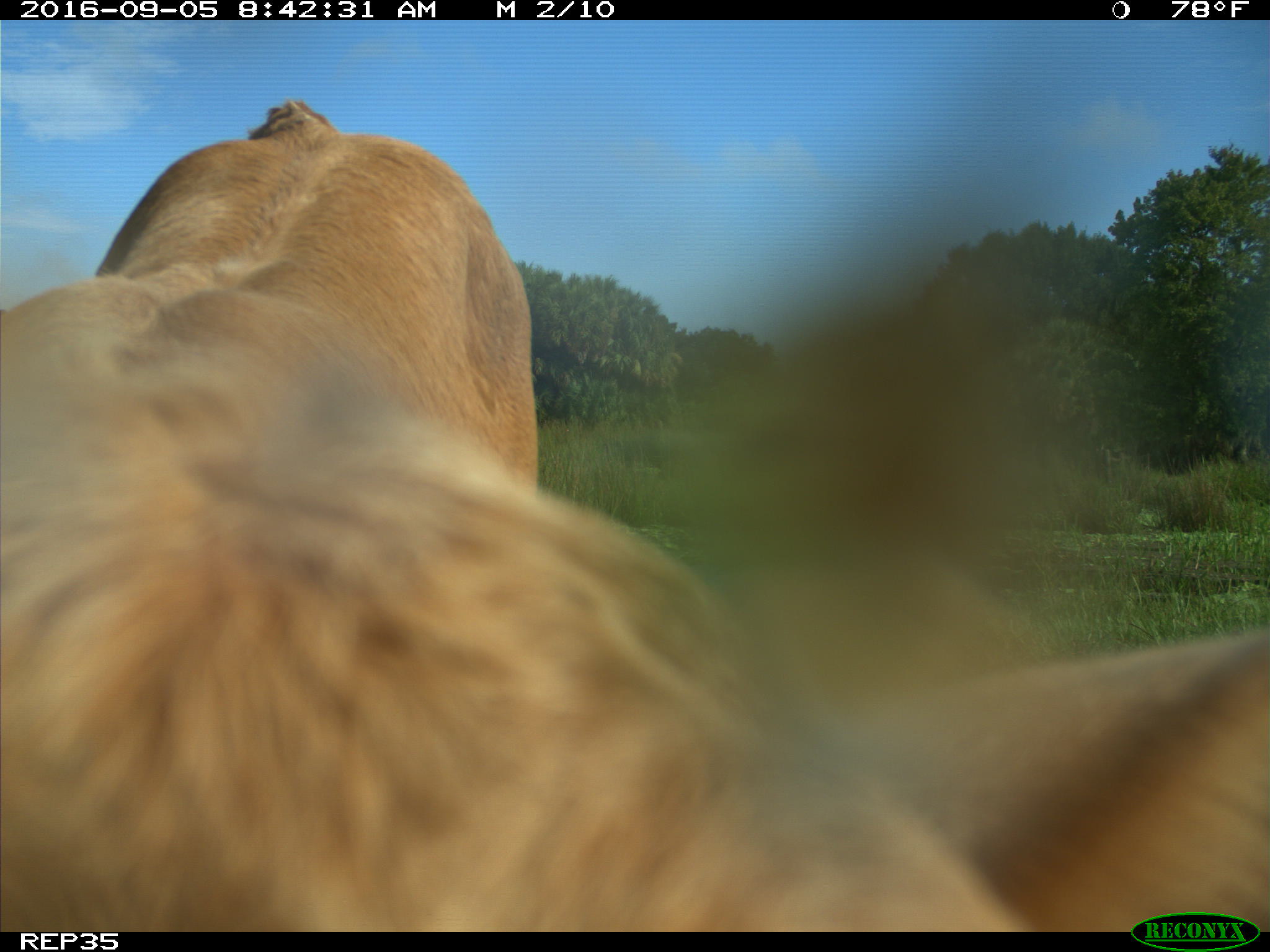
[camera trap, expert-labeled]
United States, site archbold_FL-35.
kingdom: Animalia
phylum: Chordata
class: Mammalia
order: Artiodactyla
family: Bovidae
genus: Bos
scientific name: Bos taurus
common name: domestic cow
Bos taurus (domestic cow).